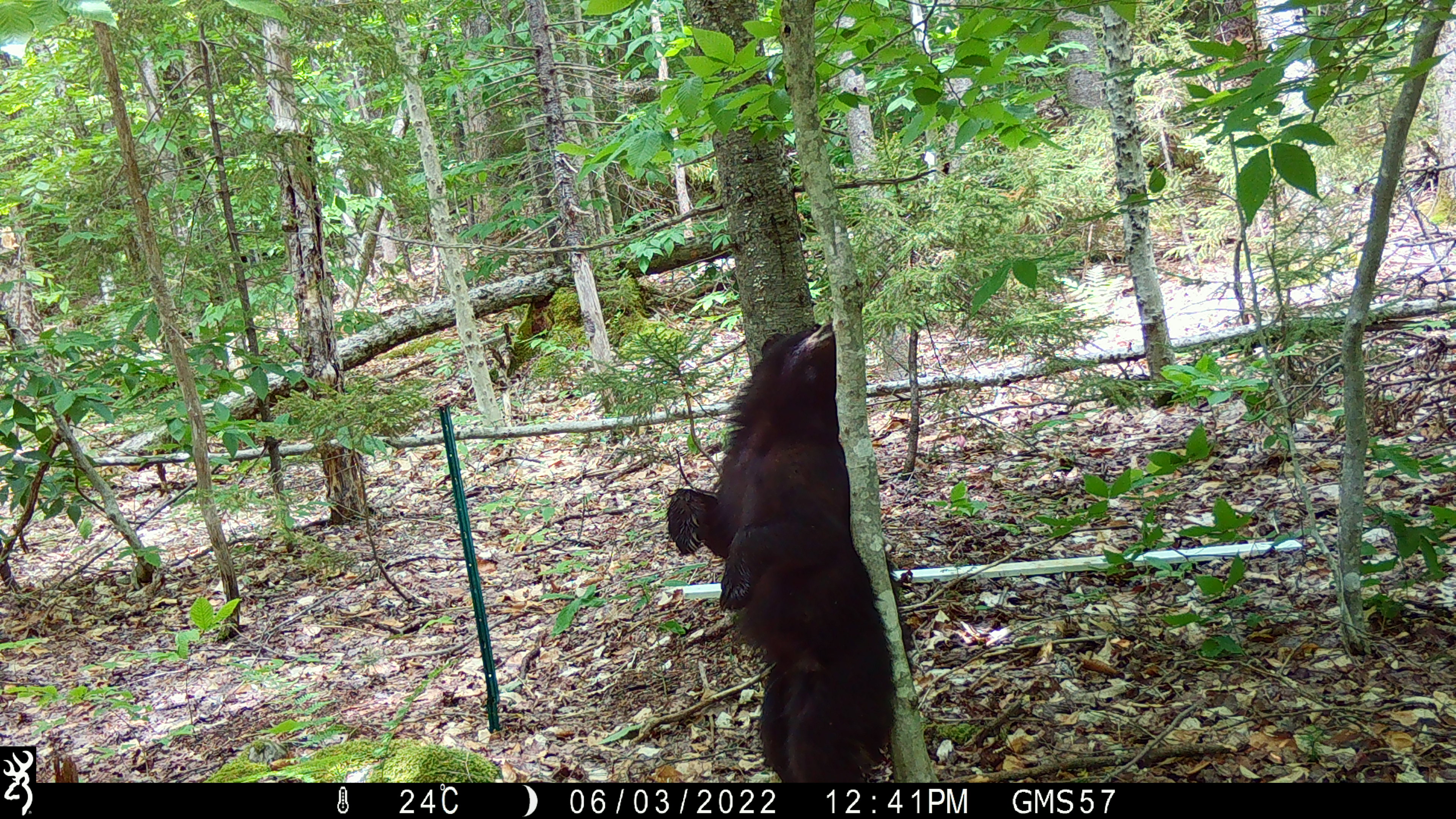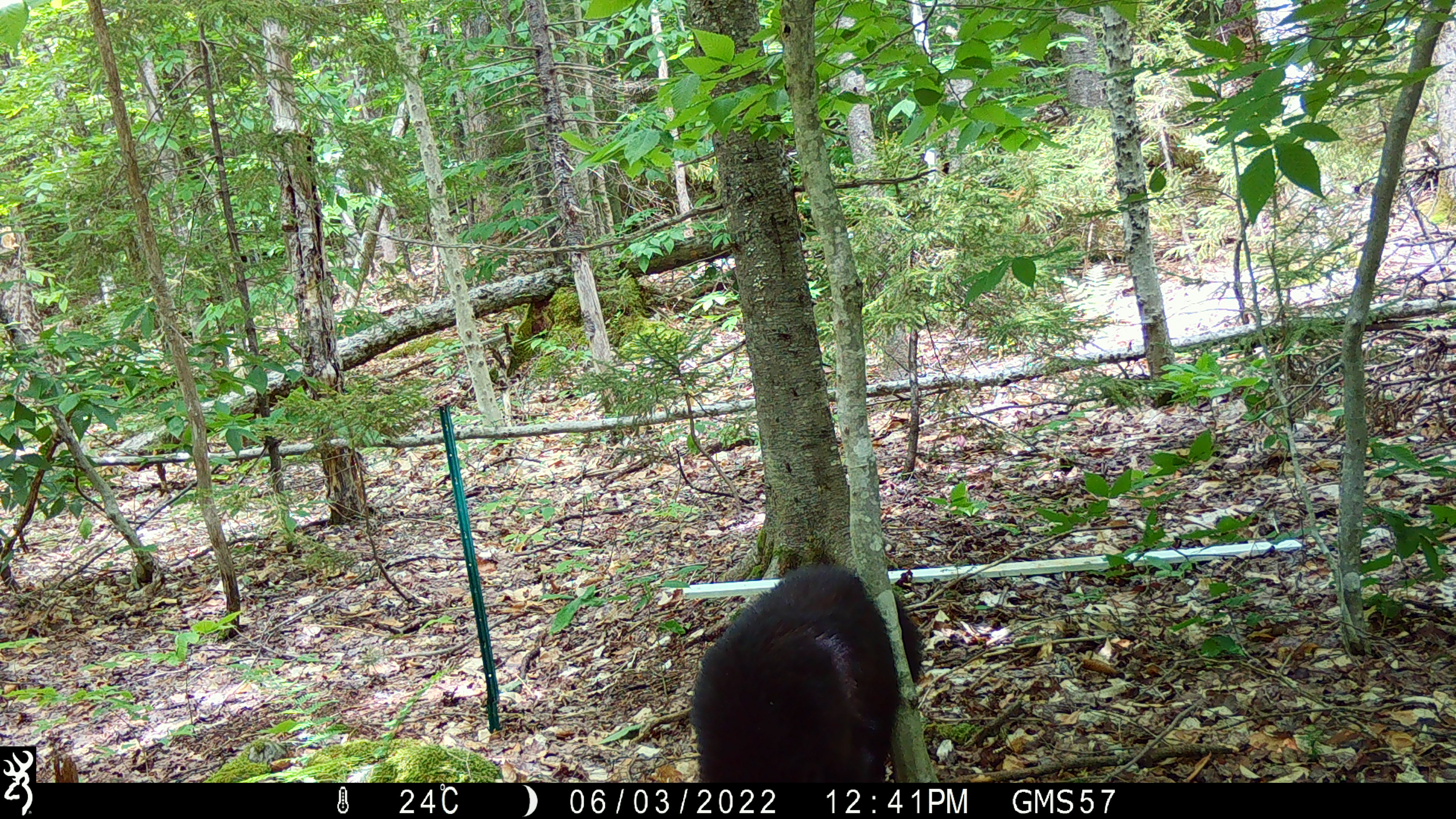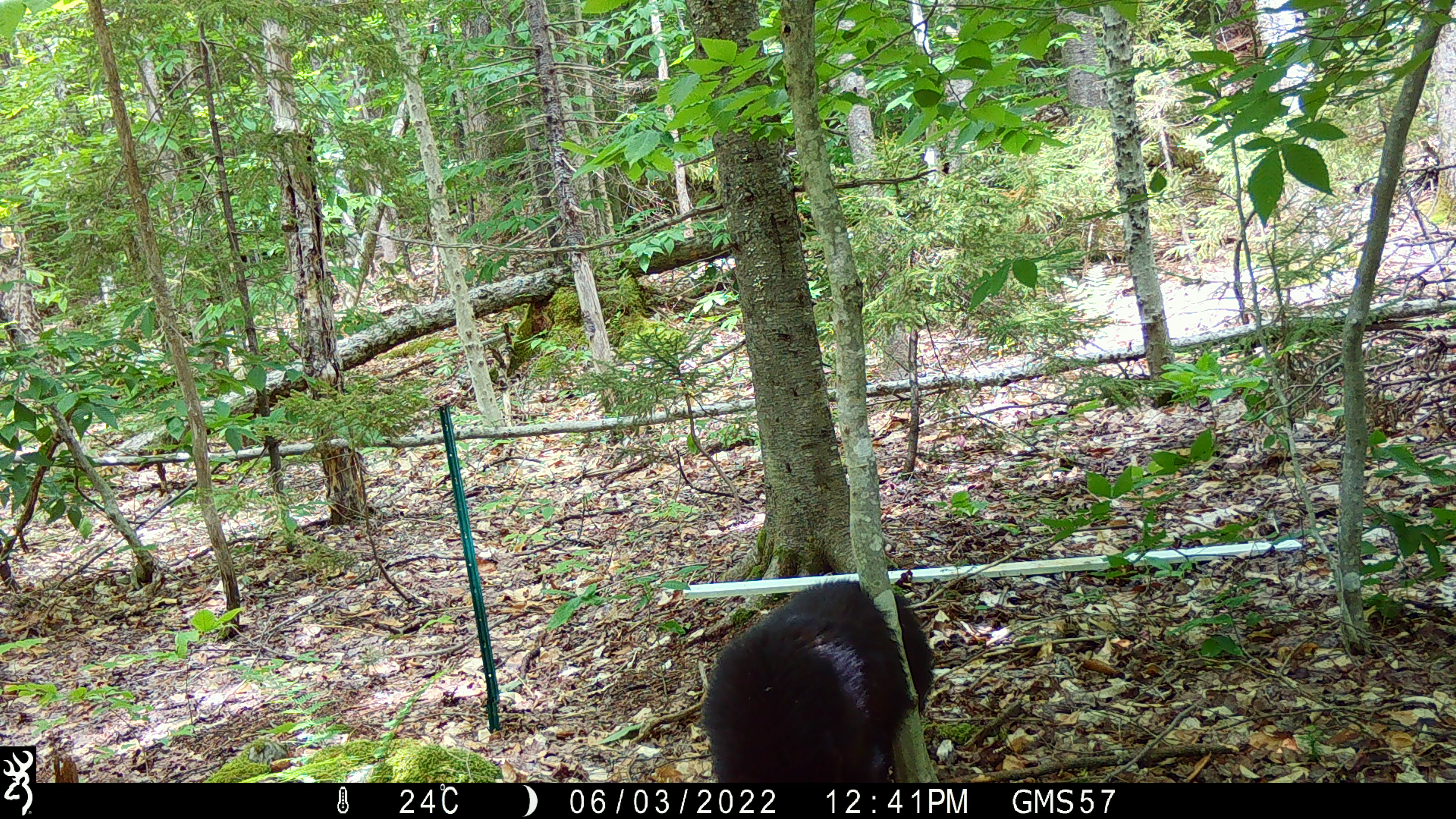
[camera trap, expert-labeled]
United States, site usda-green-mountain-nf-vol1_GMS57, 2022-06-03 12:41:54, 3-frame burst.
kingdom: Animalia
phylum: Chordata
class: Mammalia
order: Carnivora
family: Ursidae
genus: Ursus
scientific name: Ursus americanus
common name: black bear